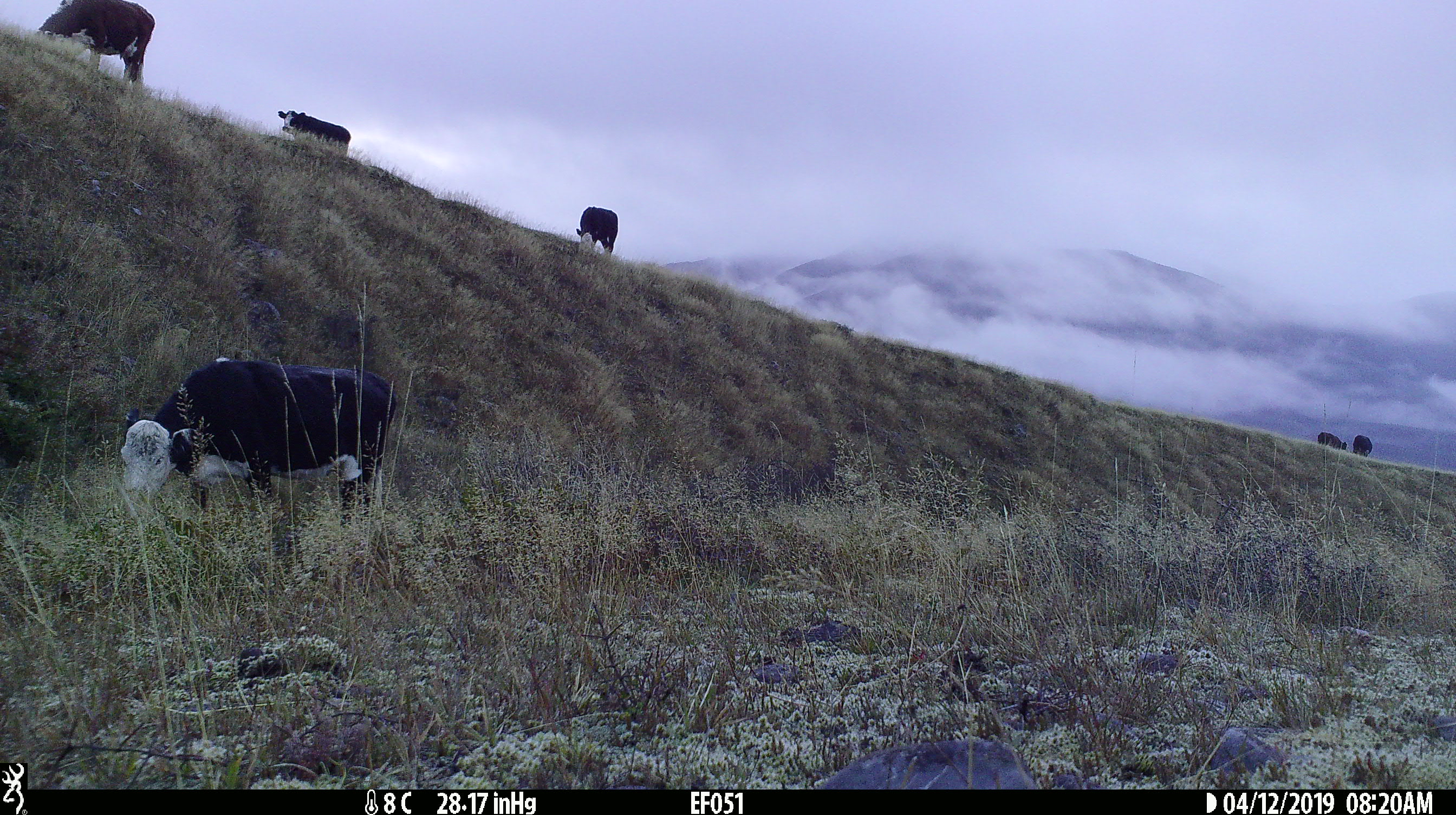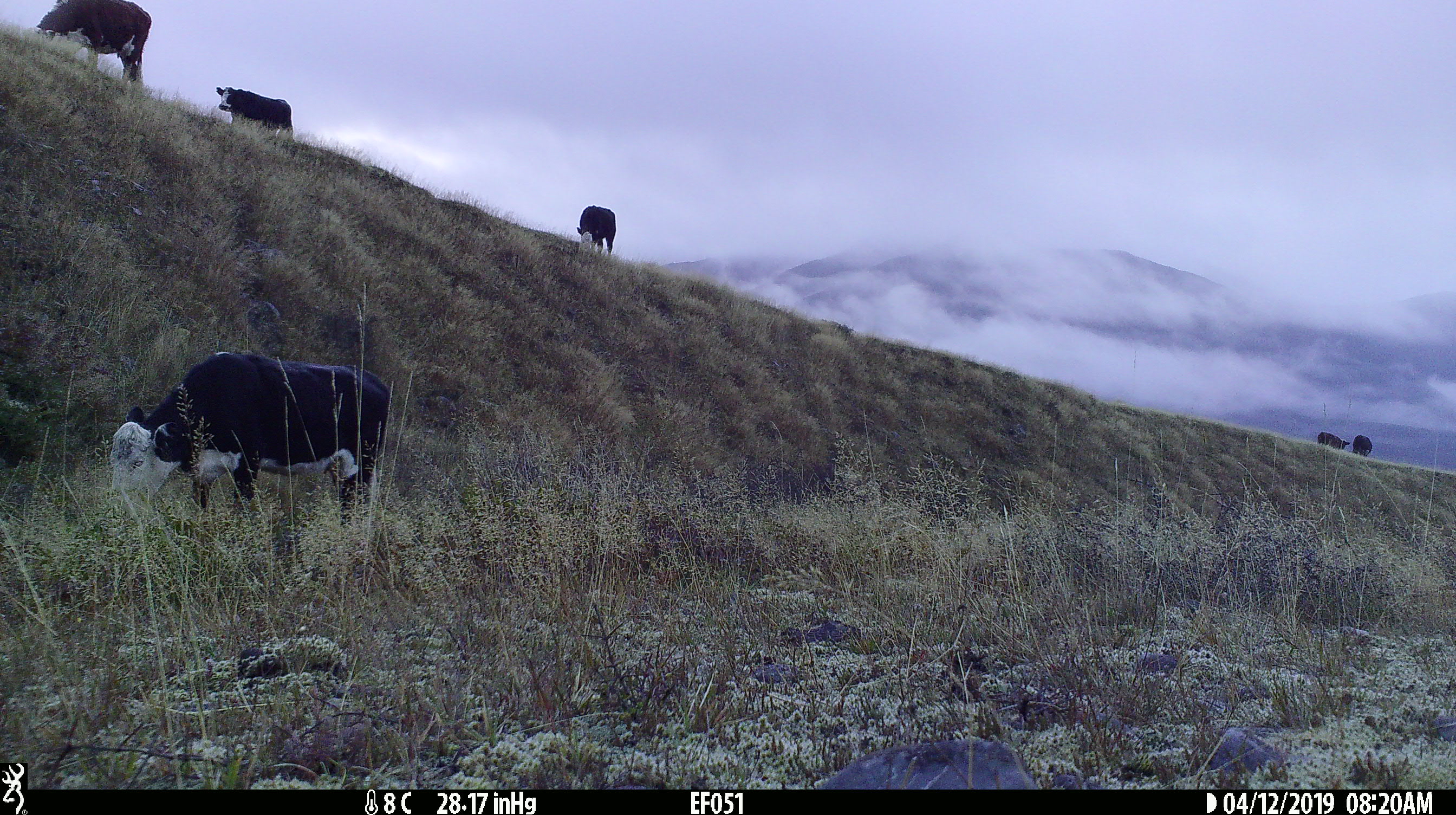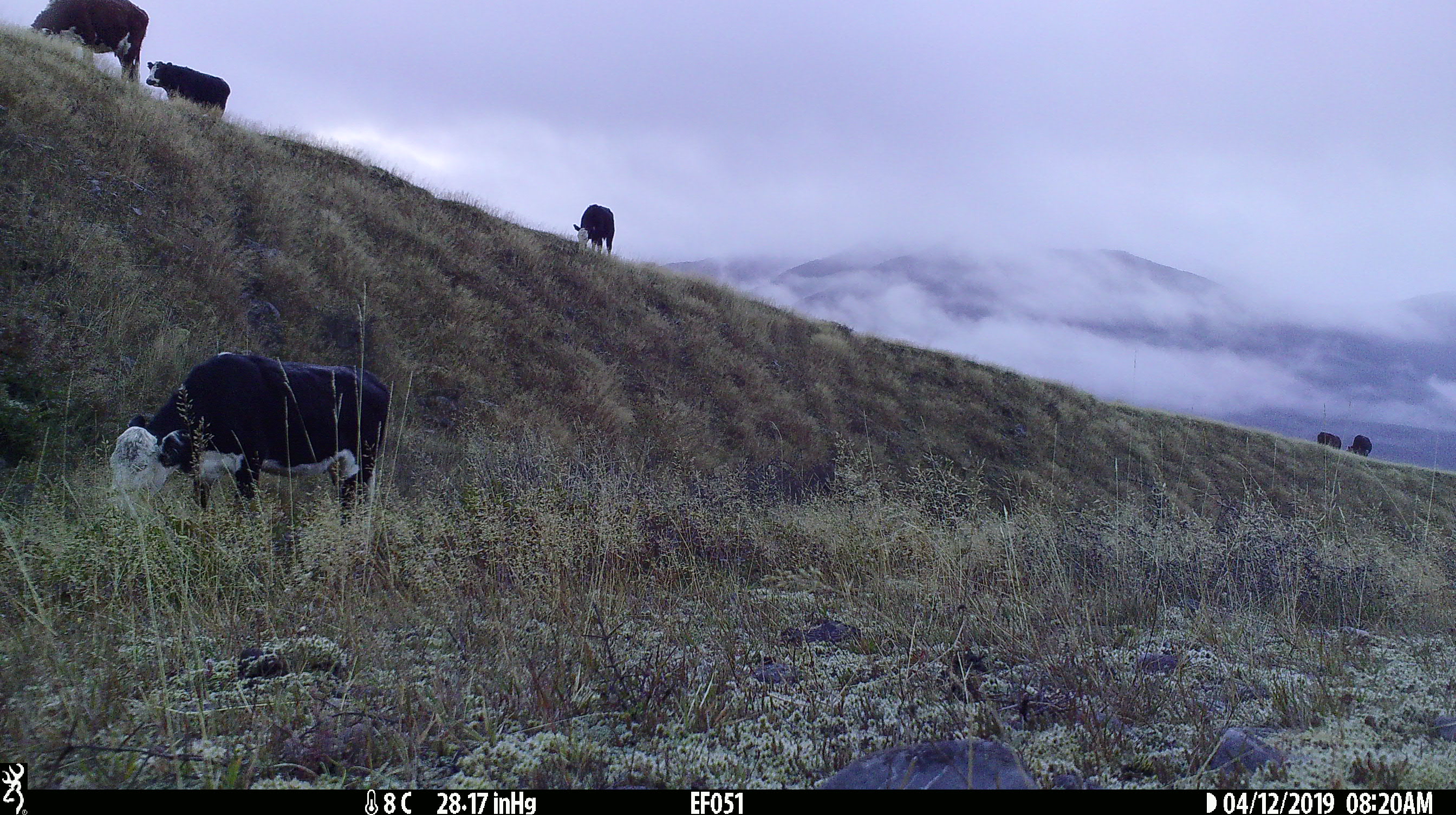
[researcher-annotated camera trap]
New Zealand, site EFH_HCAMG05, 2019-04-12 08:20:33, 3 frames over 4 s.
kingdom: Animalia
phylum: Chordata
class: Mammalia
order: Artiodactyla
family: Bovidae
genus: Bos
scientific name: Bos taurus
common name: domestic cow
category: cow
Cow (domestic cow) (Bos taurus).